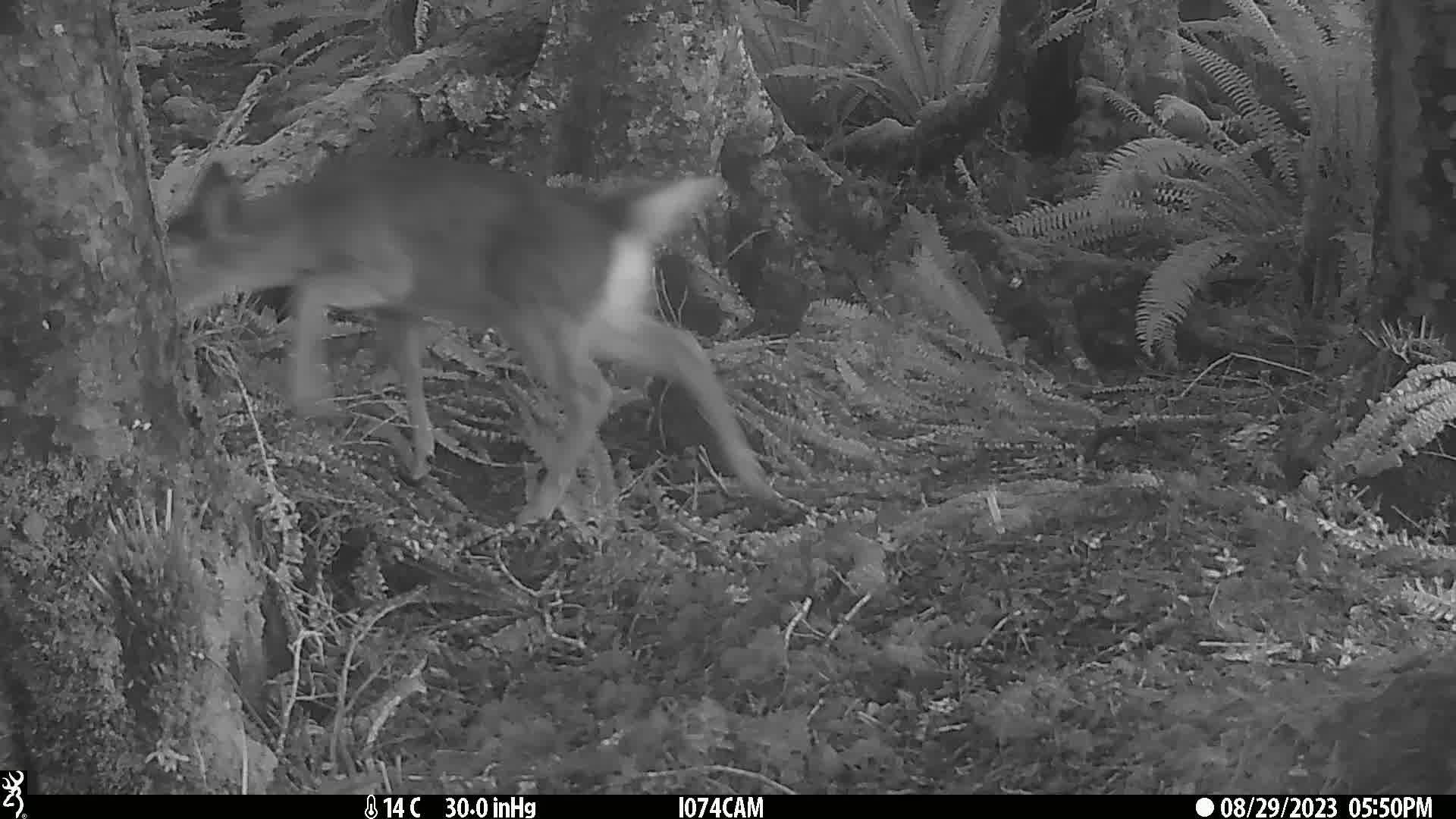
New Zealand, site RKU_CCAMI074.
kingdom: Animalia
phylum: Chordata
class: Mammalia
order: Artiodactyla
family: Cervidae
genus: Odocoileus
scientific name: Odocoileus virginianus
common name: white-tailed deer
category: white tailed deer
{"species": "white tailed deer (white-tailed deer) (Odocoileus virginianus)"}